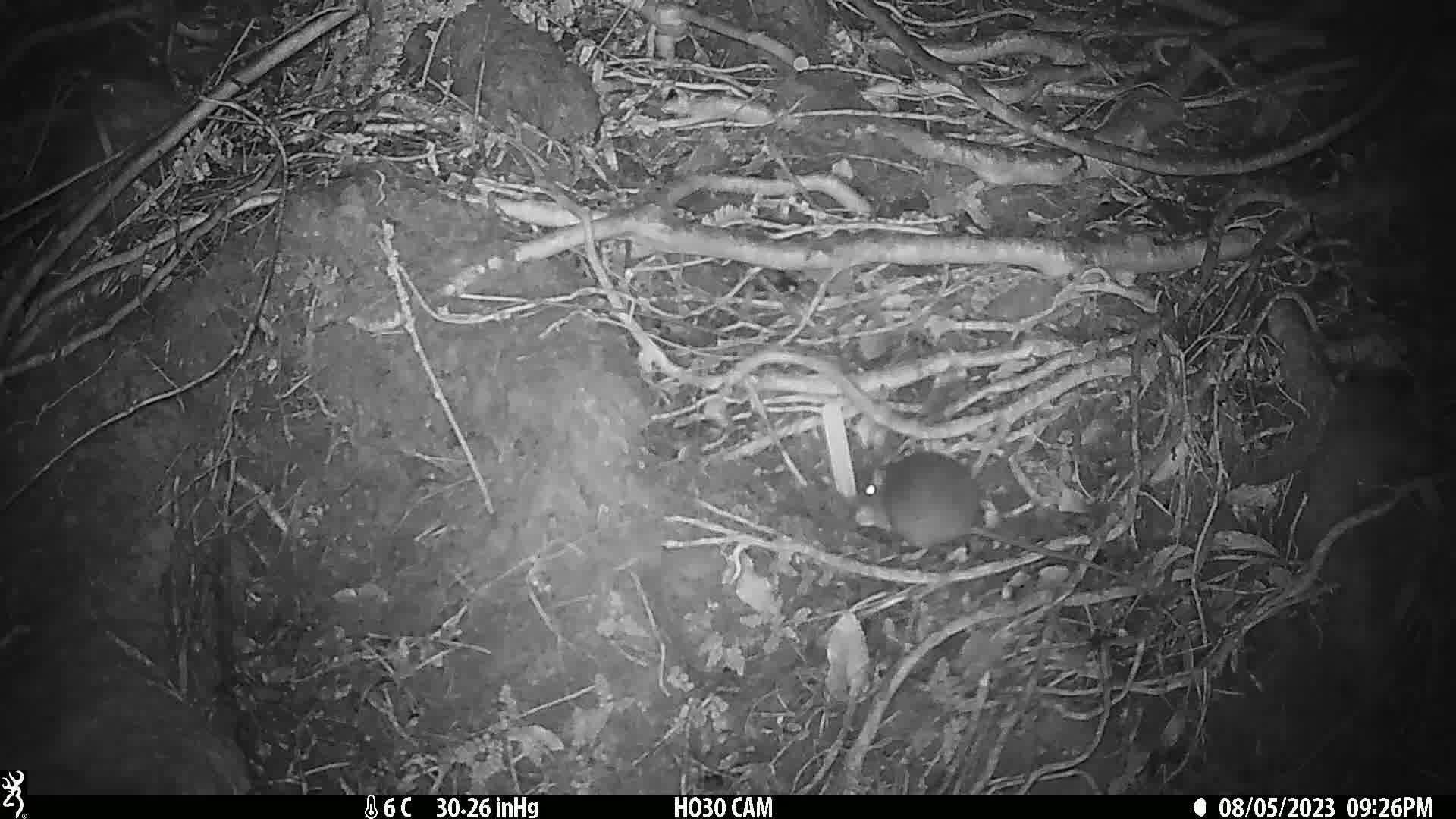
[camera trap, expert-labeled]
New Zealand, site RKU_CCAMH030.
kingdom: Animalia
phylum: Chordata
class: Mammalia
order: Rodentia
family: Muridae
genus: Rattus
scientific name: Rattus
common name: rat